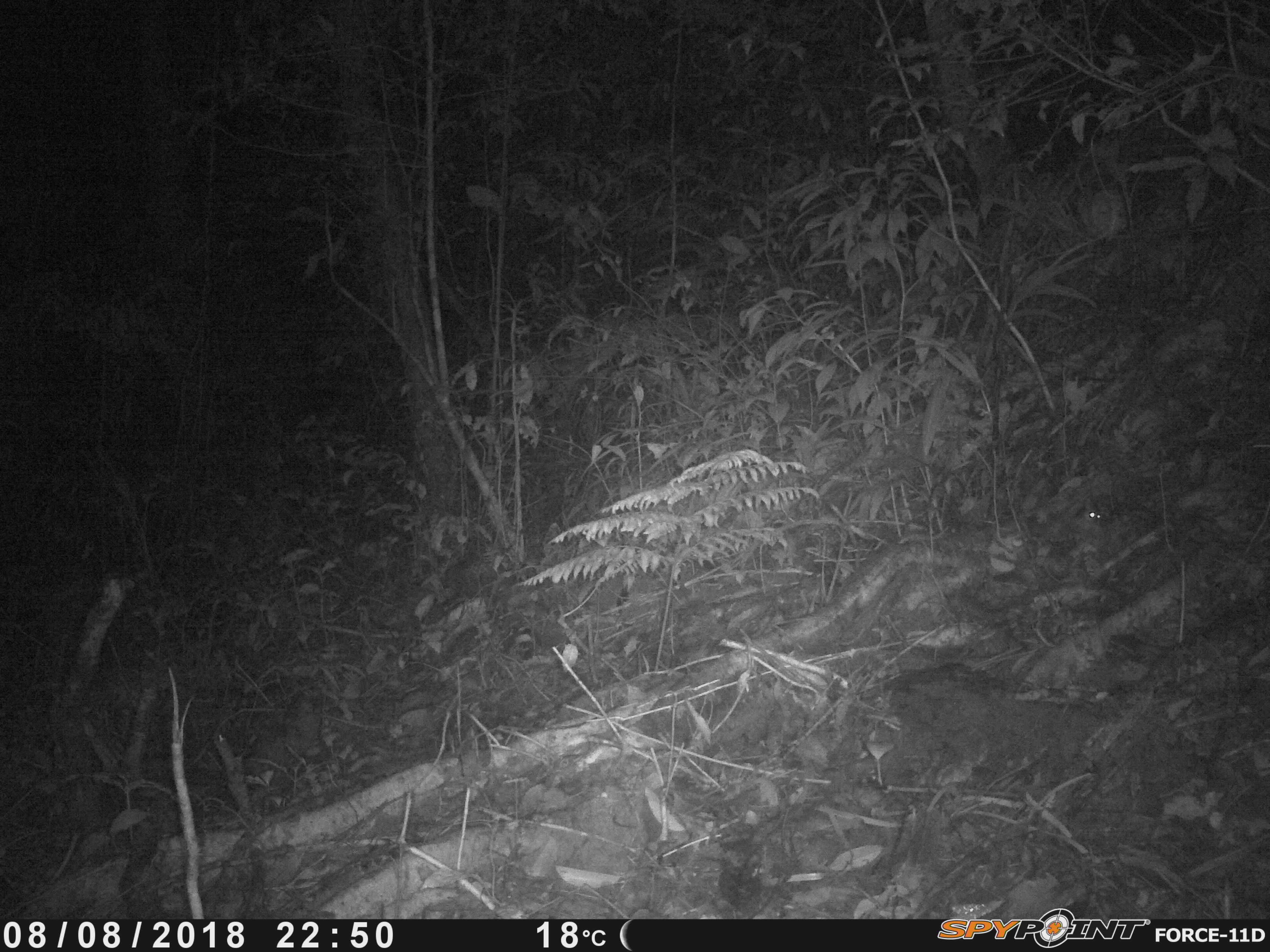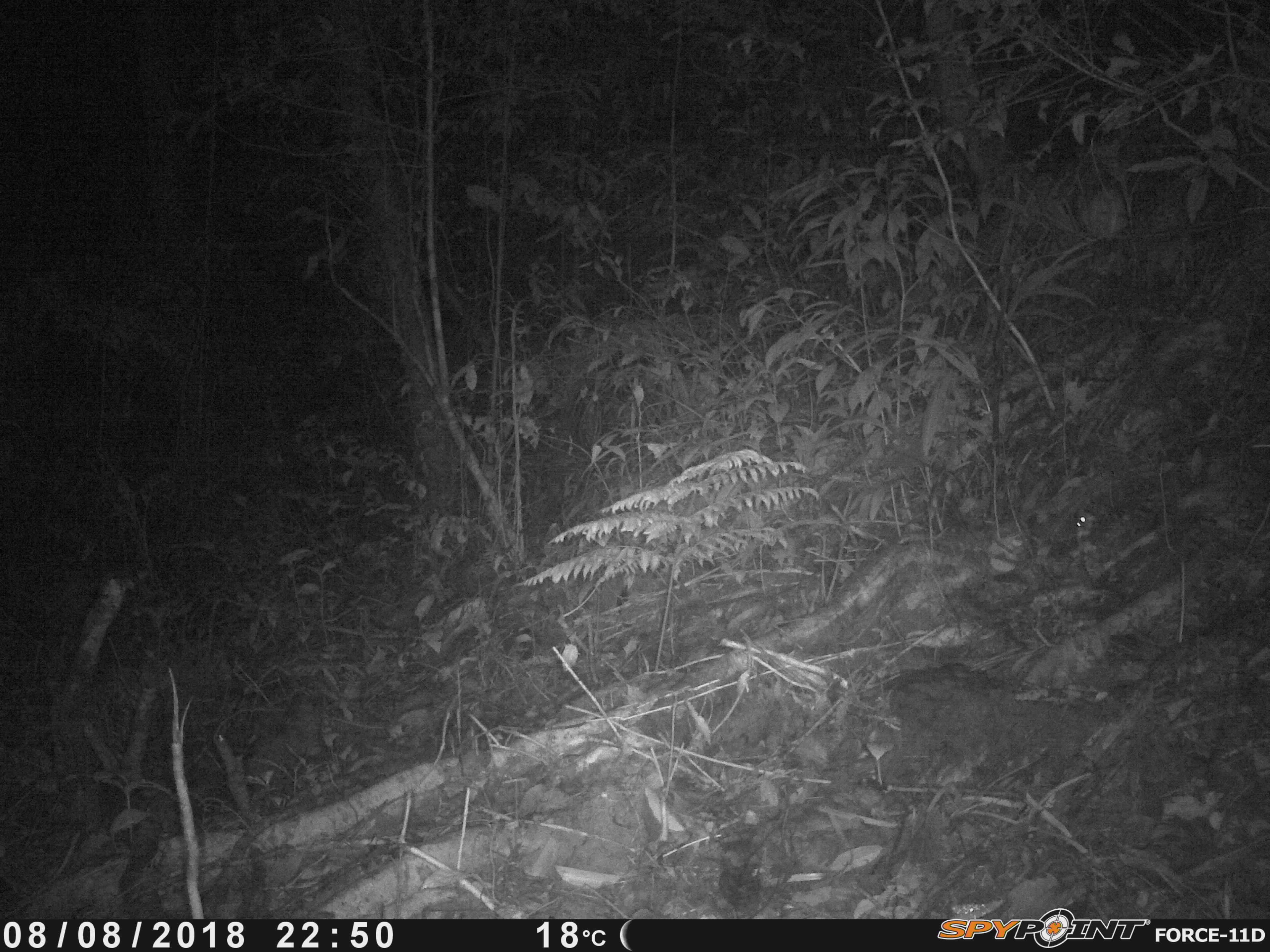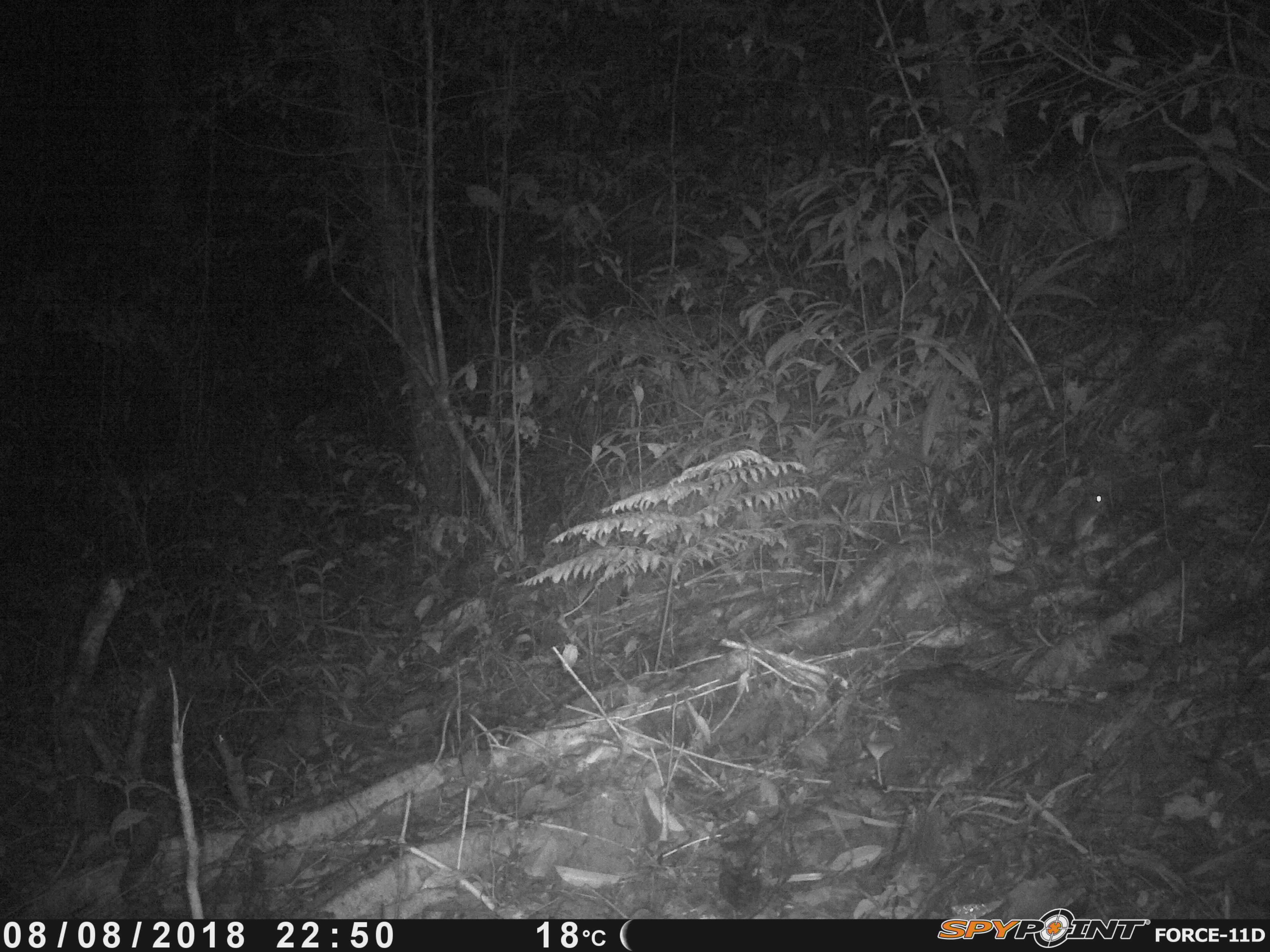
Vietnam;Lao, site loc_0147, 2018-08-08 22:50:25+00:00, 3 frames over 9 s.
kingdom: Animalia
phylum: Chordata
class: Mammalia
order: Rodentia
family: Muridae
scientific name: Muridae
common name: old-world mice and rats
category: unidentified murid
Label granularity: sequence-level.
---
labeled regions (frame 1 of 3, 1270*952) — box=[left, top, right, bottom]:
unidentified murid: box=[1076, 498, 1101, 524]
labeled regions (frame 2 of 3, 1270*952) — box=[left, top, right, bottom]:
unidentified murid: box=[1076, 509, 1095, 540]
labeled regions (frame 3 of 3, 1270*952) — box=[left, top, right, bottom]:
unidentified murid: box=[1071, 493, 1105, 543]